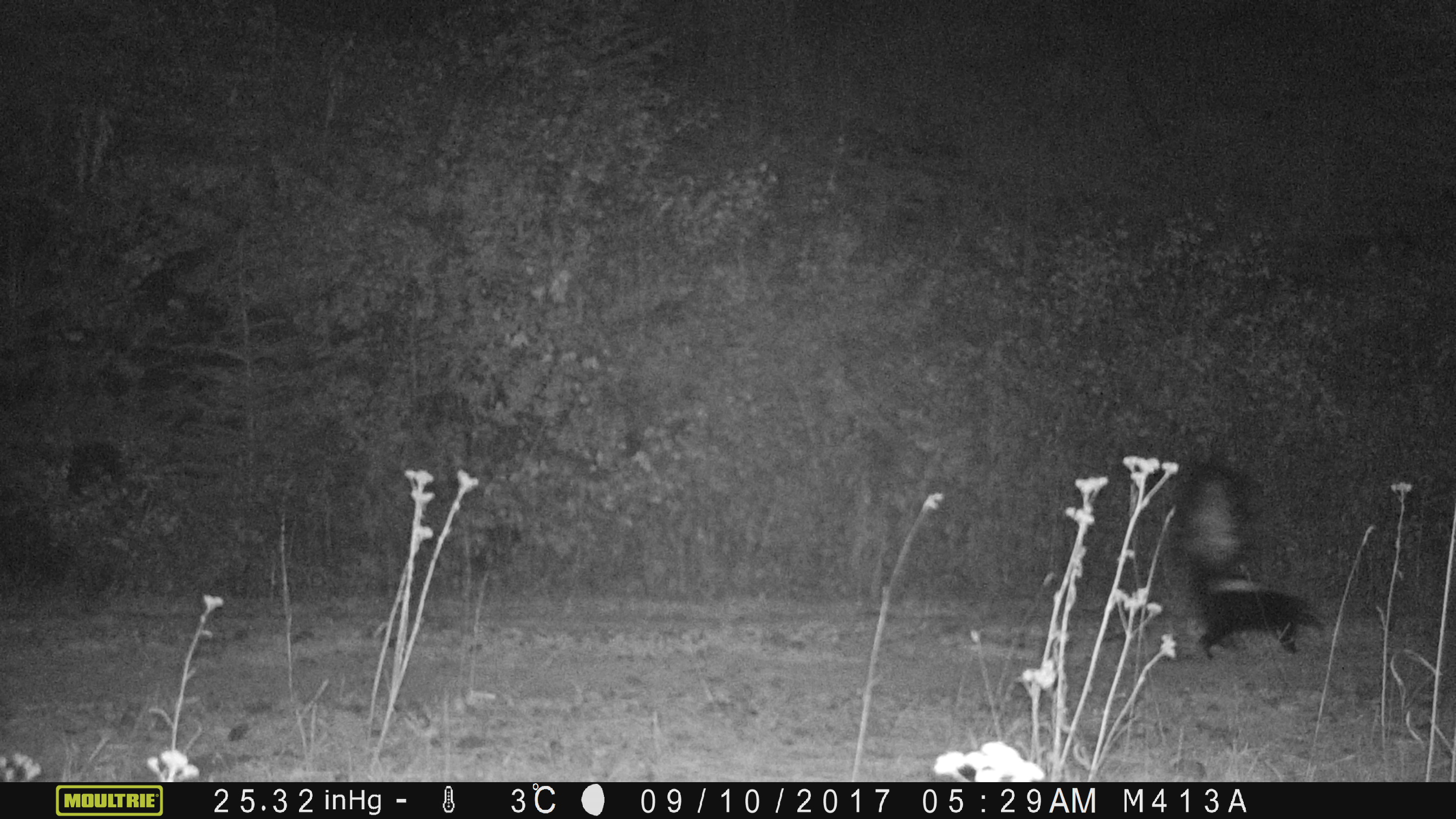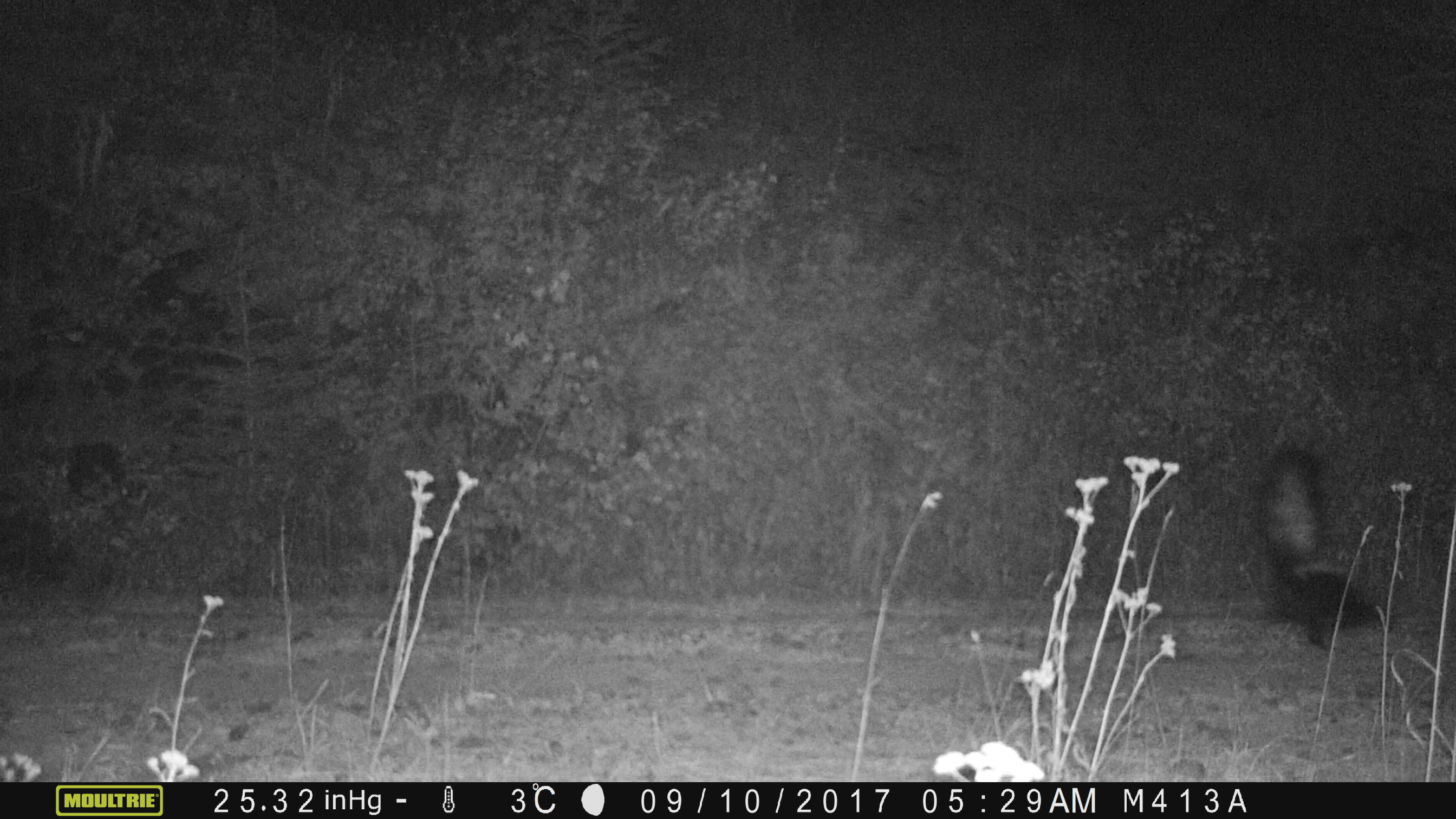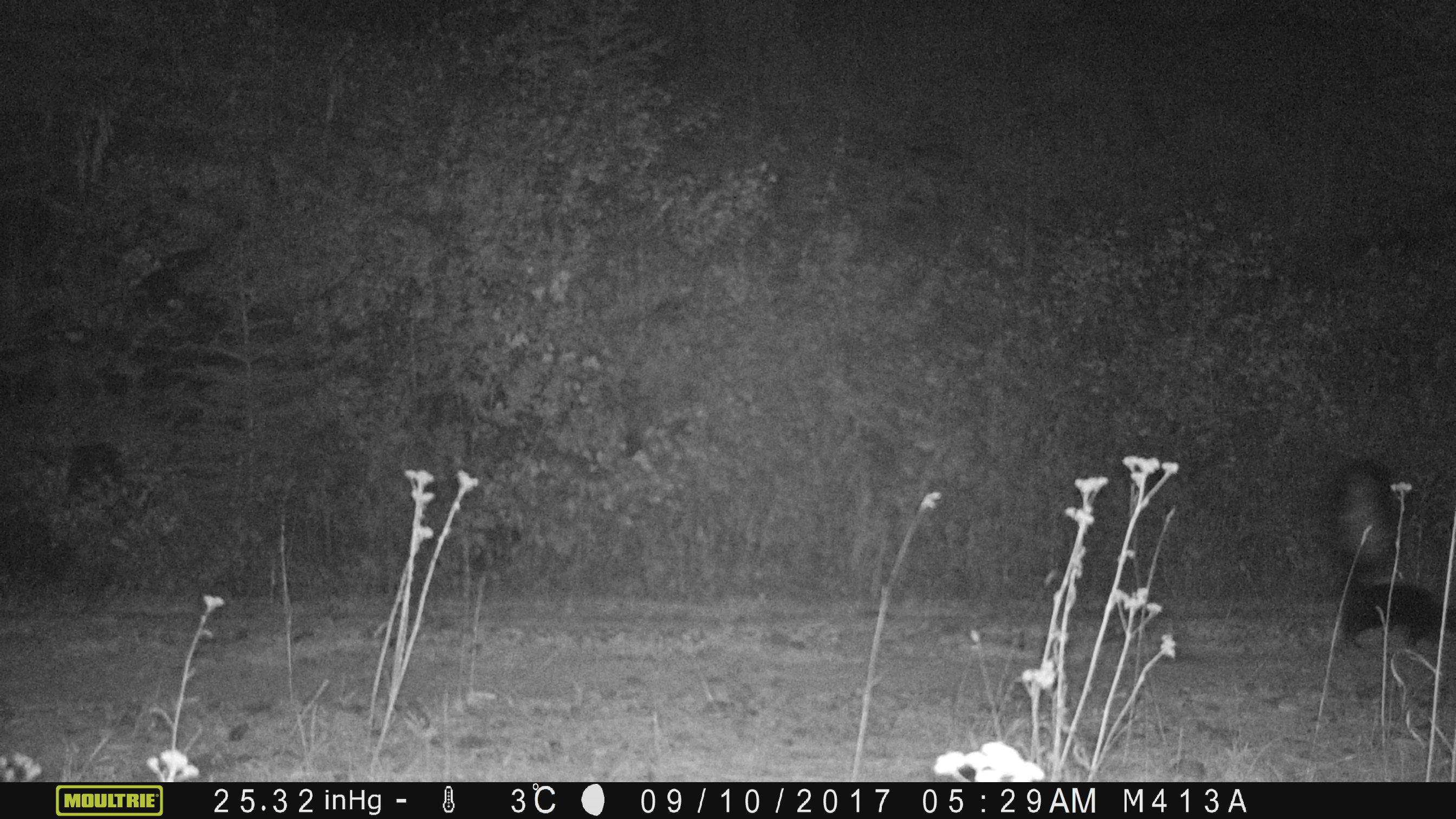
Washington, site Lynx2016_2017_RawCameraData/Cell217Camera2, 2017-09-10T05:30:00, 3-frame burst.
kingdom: Animalia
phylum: Chordata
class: Mammalia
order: Carnivora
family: Mephitidae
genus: Mephitis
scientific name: Mephitis mephitis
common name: striped skunk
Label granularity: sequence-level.